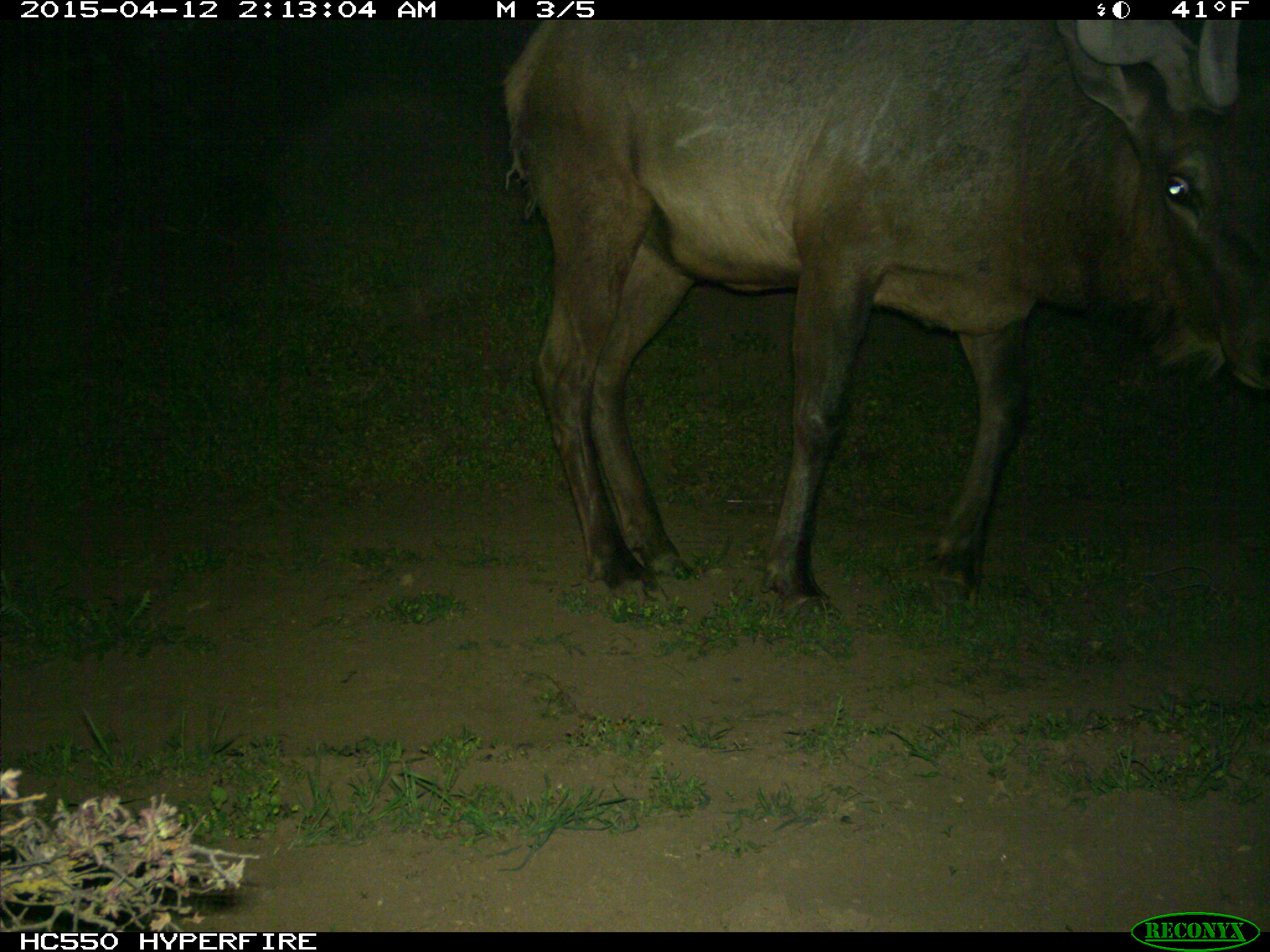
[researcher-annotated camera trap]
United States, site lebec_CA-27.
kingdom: Animalia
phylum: Chordata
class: Mammalia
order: Artiodactyla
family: Cervidae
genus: Cervus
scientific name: Cervus canadensis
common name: elk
Cervus canadensis (elk).